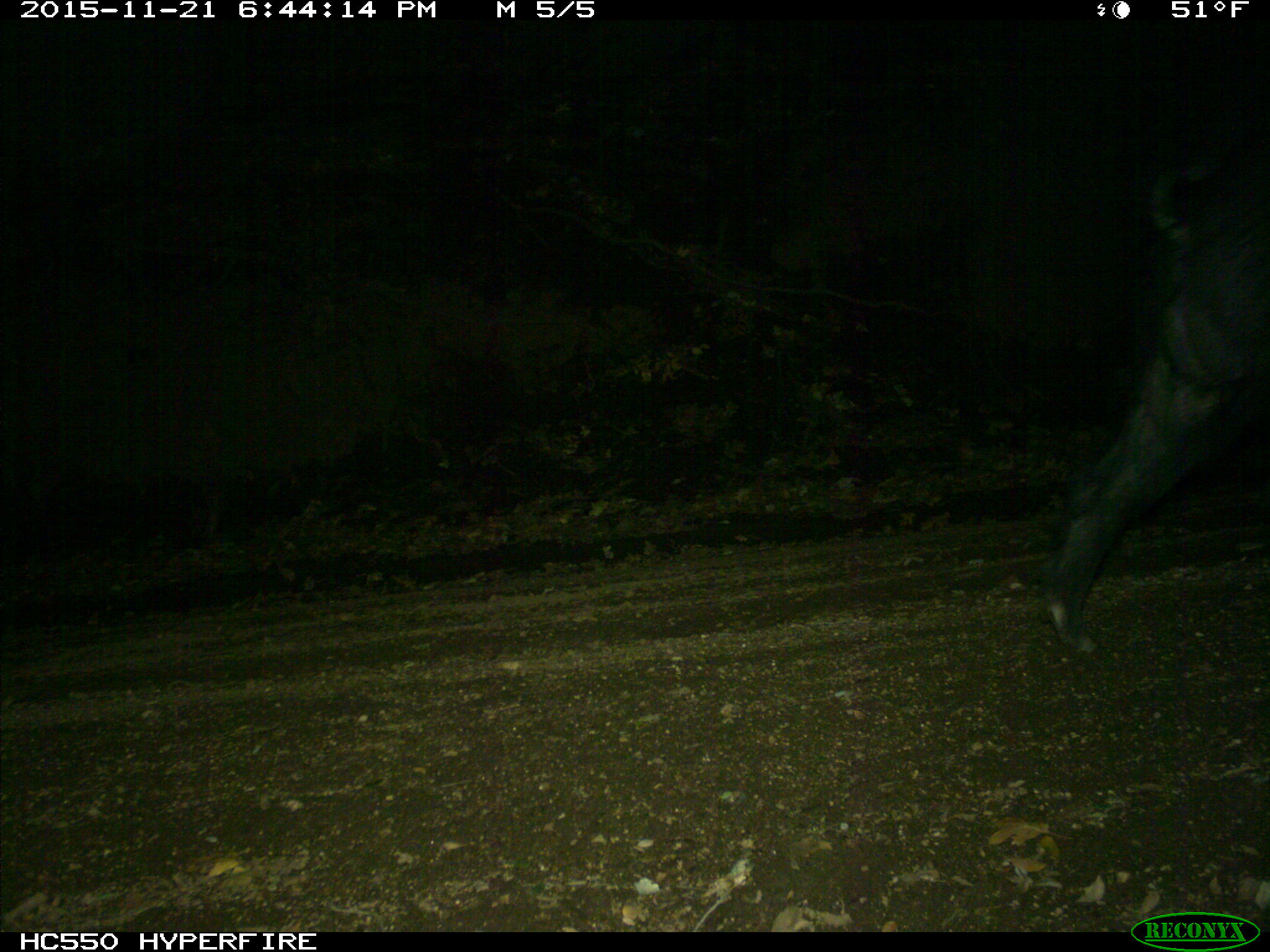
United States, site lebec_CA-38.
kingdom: Animalia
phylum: Chordata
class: Mammalia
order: Artiodactyla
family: Suidae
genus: Sus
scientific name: Sus scrofa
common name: wild boar